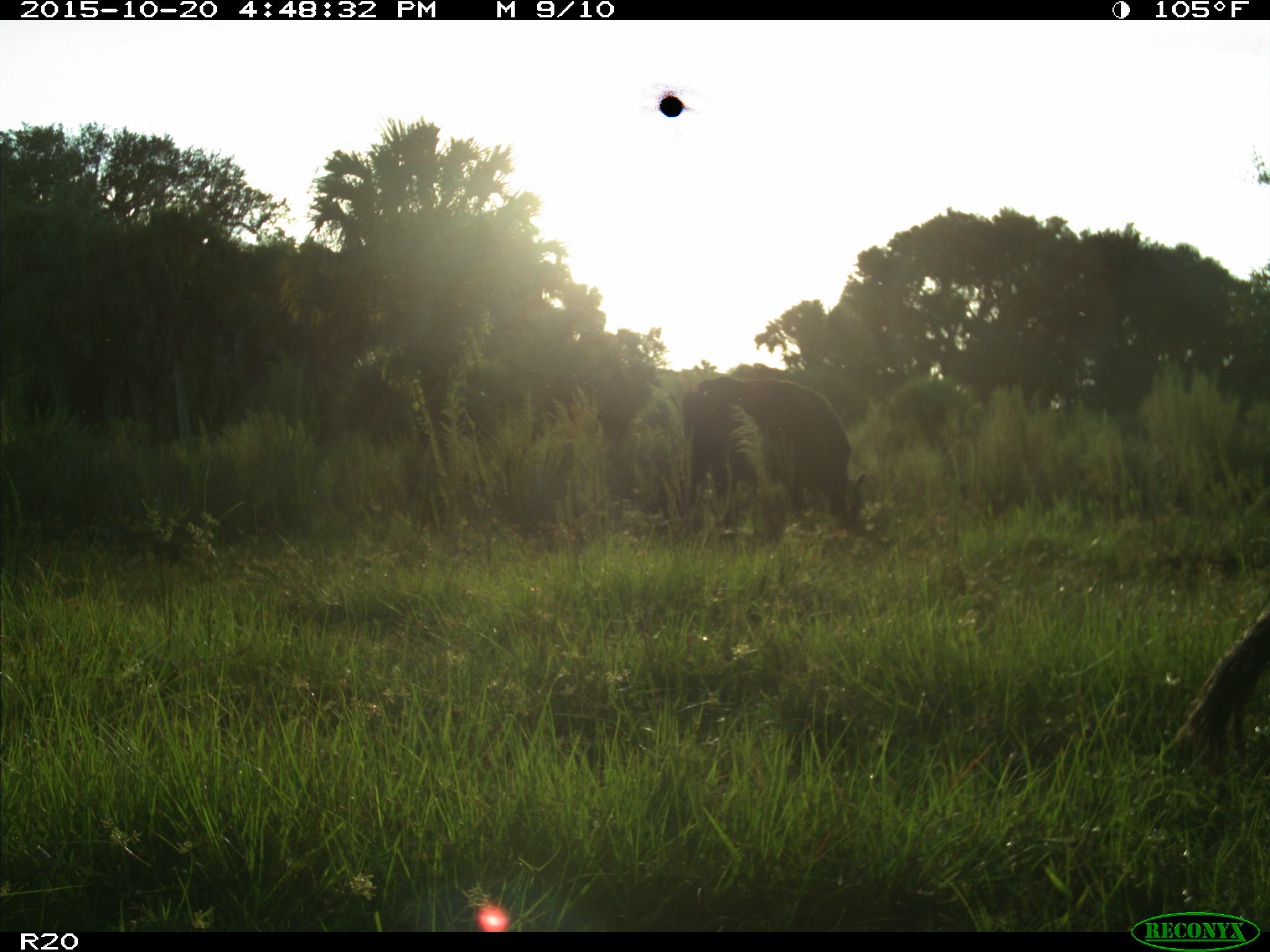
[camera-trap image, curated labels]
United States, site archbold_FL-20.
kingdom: Animalia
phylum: Chordata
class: Mammalia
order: Artiodactyla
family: Bovidae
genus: Bos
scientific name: Bos taurus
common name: domestic cow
Bos taurus (domestic cow).